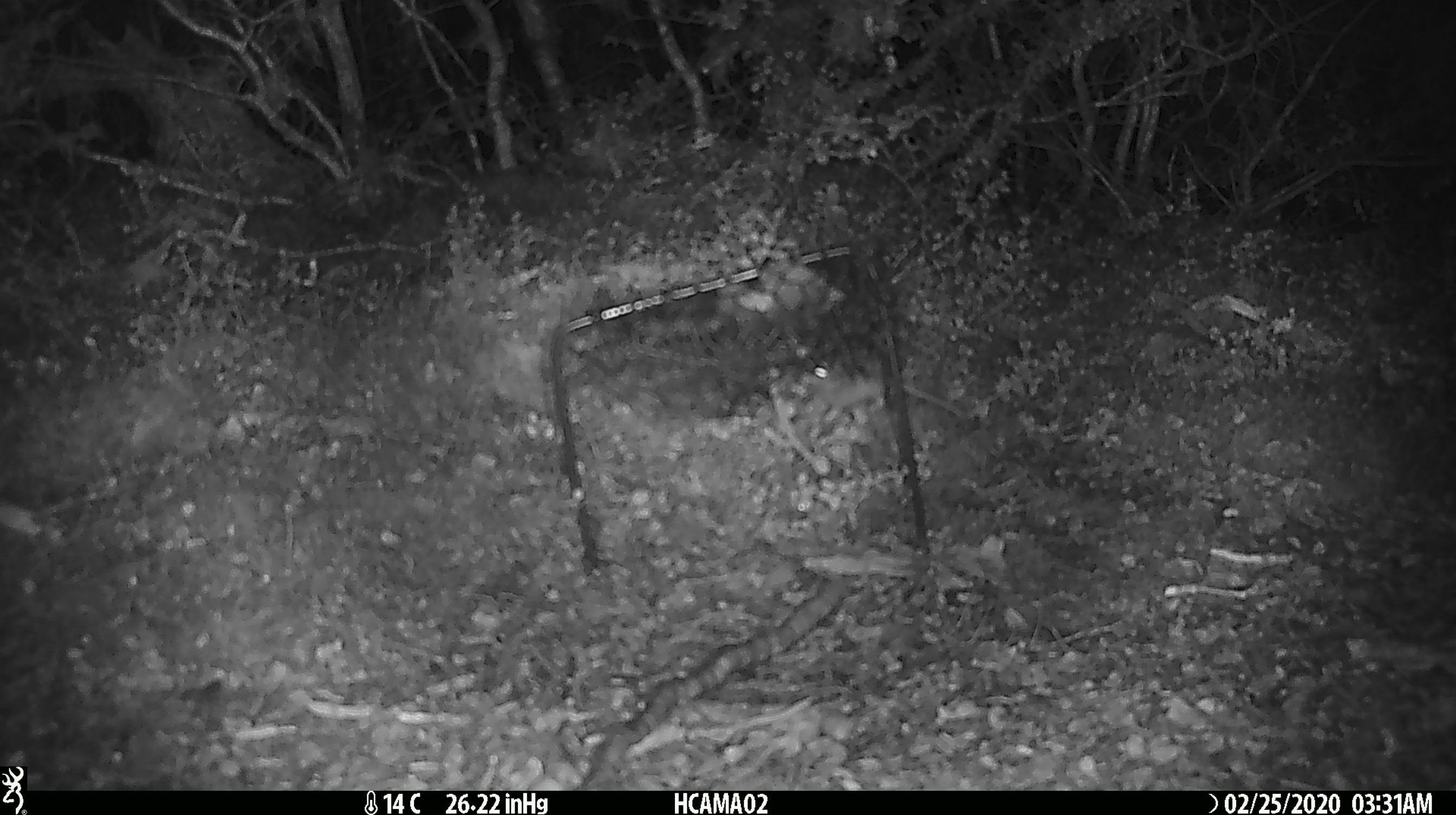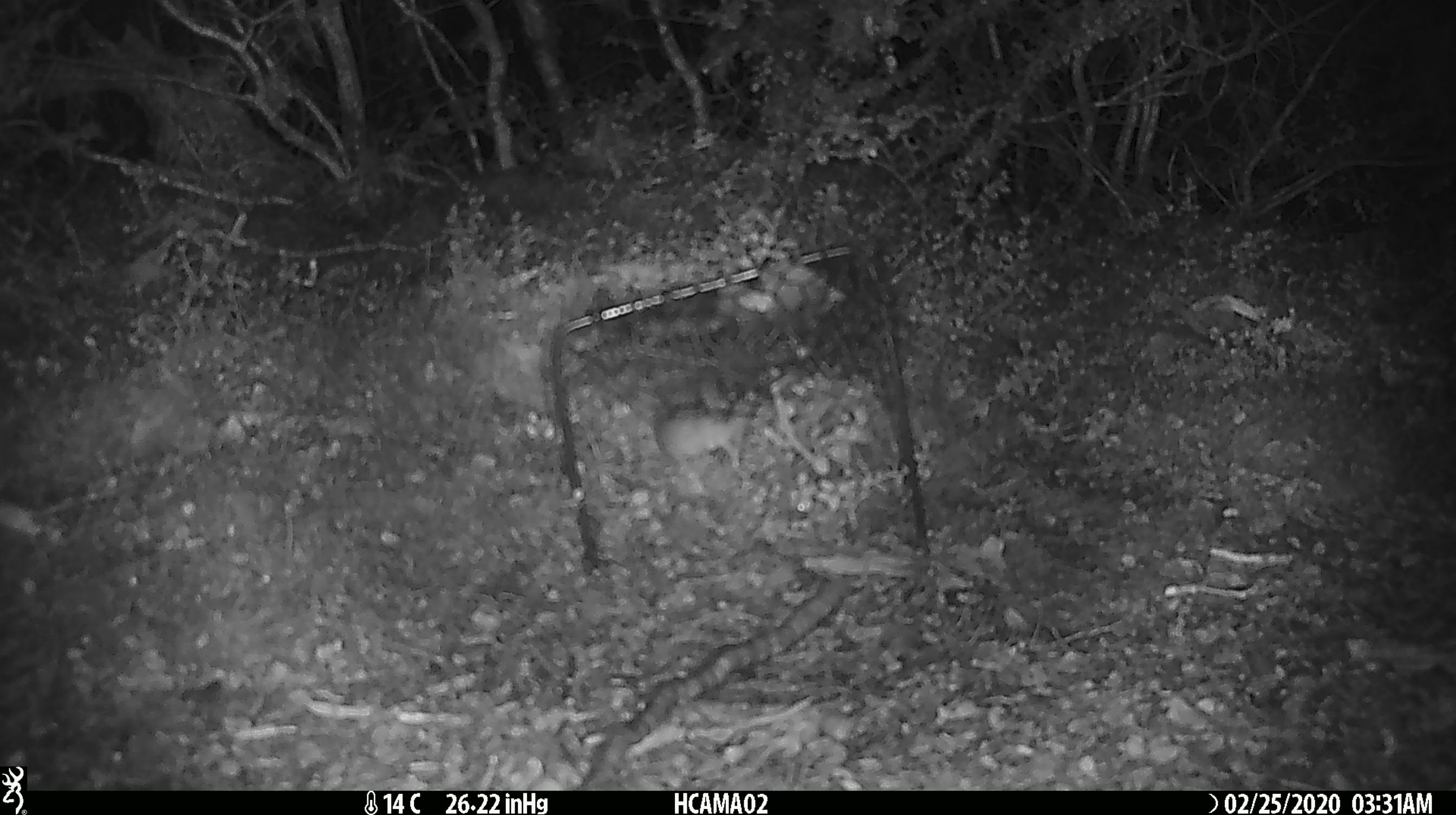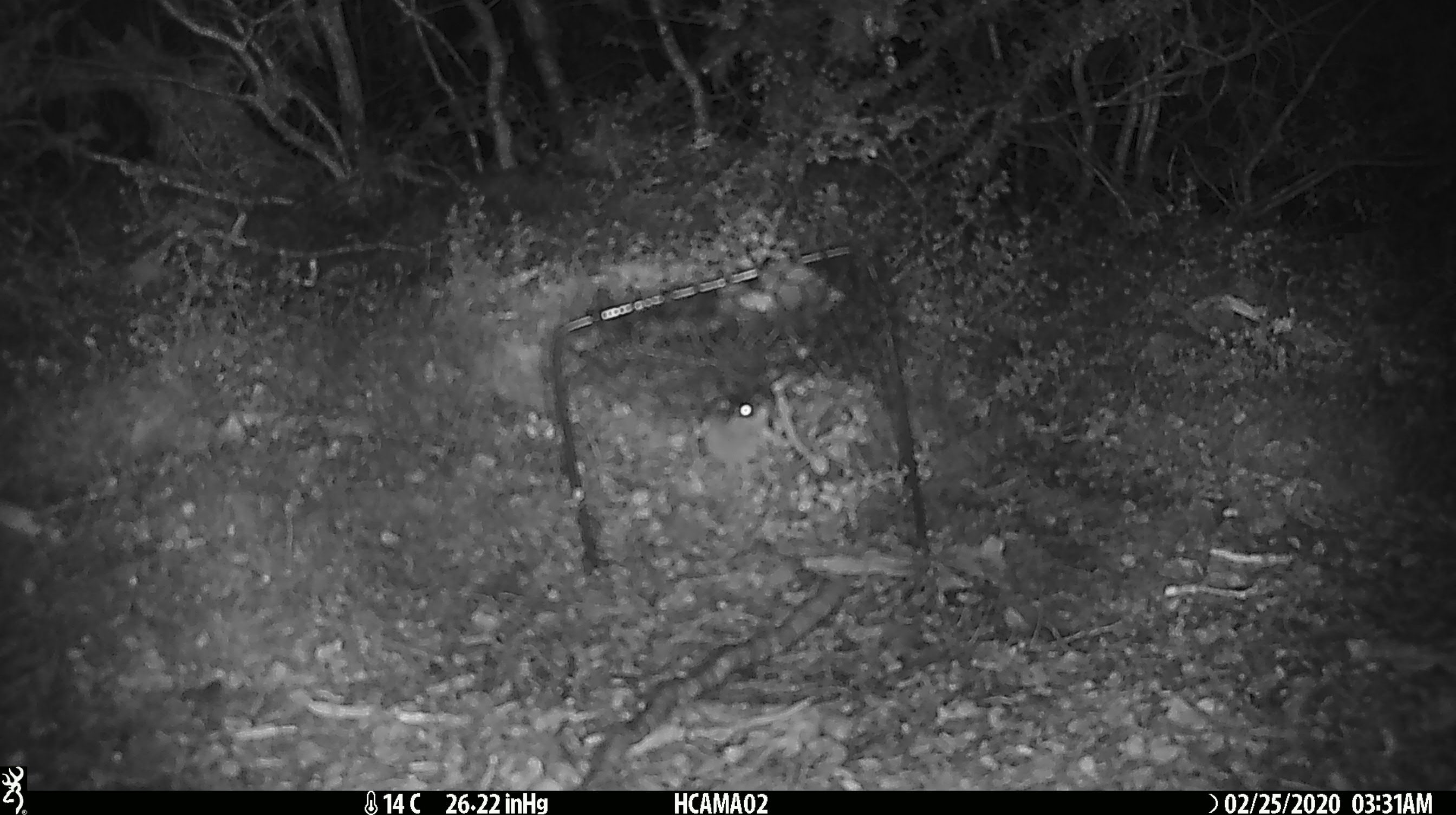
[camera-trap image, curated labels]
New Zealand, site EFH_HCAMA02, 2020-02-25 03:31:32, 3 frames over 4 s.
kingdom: Animalia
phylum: Chordata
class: Mammalia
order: Rodentia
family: Muridae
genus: Mus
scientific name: Mus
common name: mouse